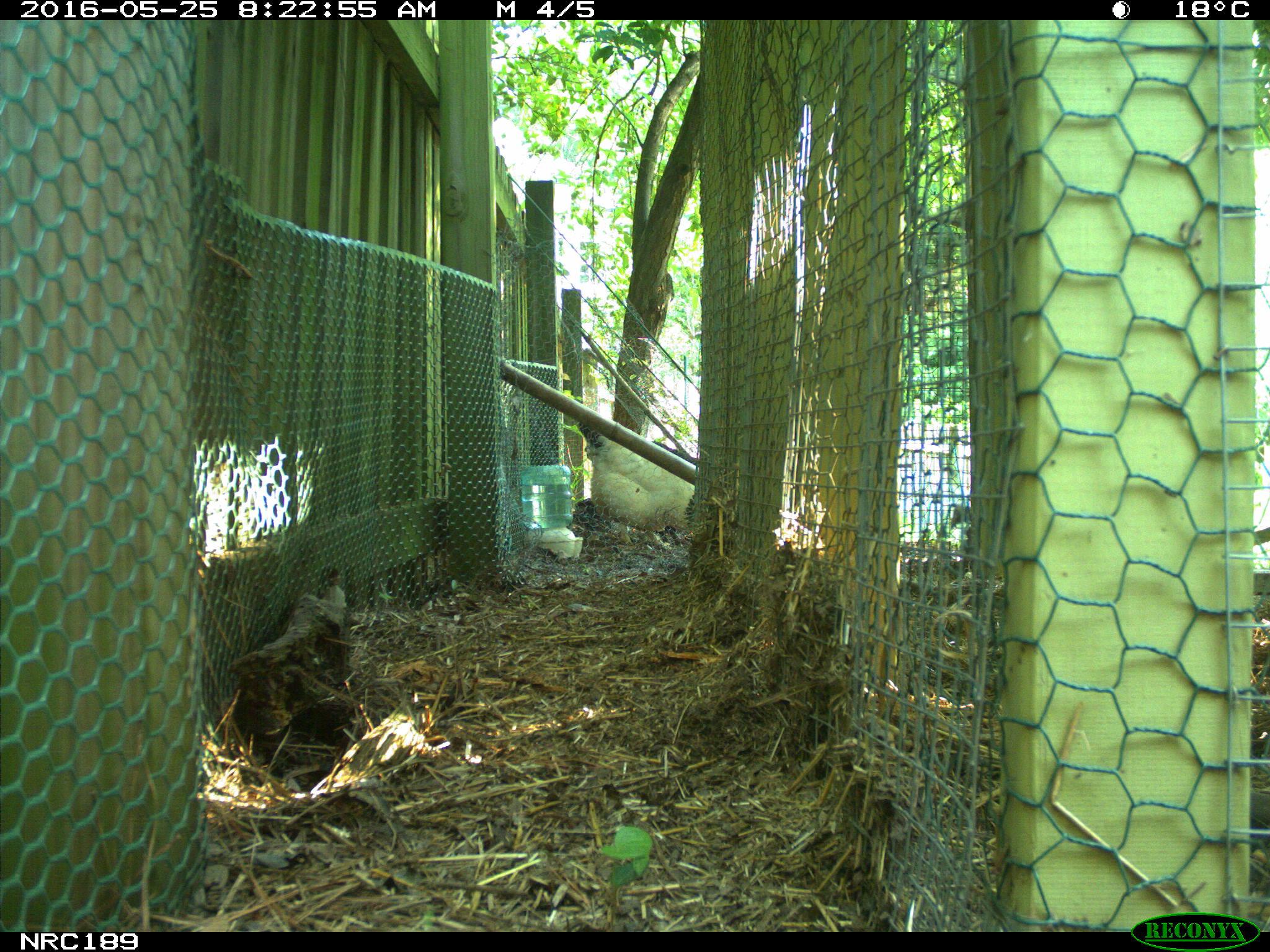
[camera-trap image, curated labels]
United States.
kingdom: Animalia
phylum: Chordata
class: Aves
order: Galliformes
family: Phasianidae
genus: Gallus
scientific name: Gallus gallus domesticus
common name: domestic chicken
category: Chicken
Chicken (domestic chicken) (Gallus gallus domesticus).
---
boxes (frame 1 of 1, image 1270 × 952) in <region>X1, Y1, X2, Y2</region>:
Chicken: <region>568, 409, 703, 544</region>